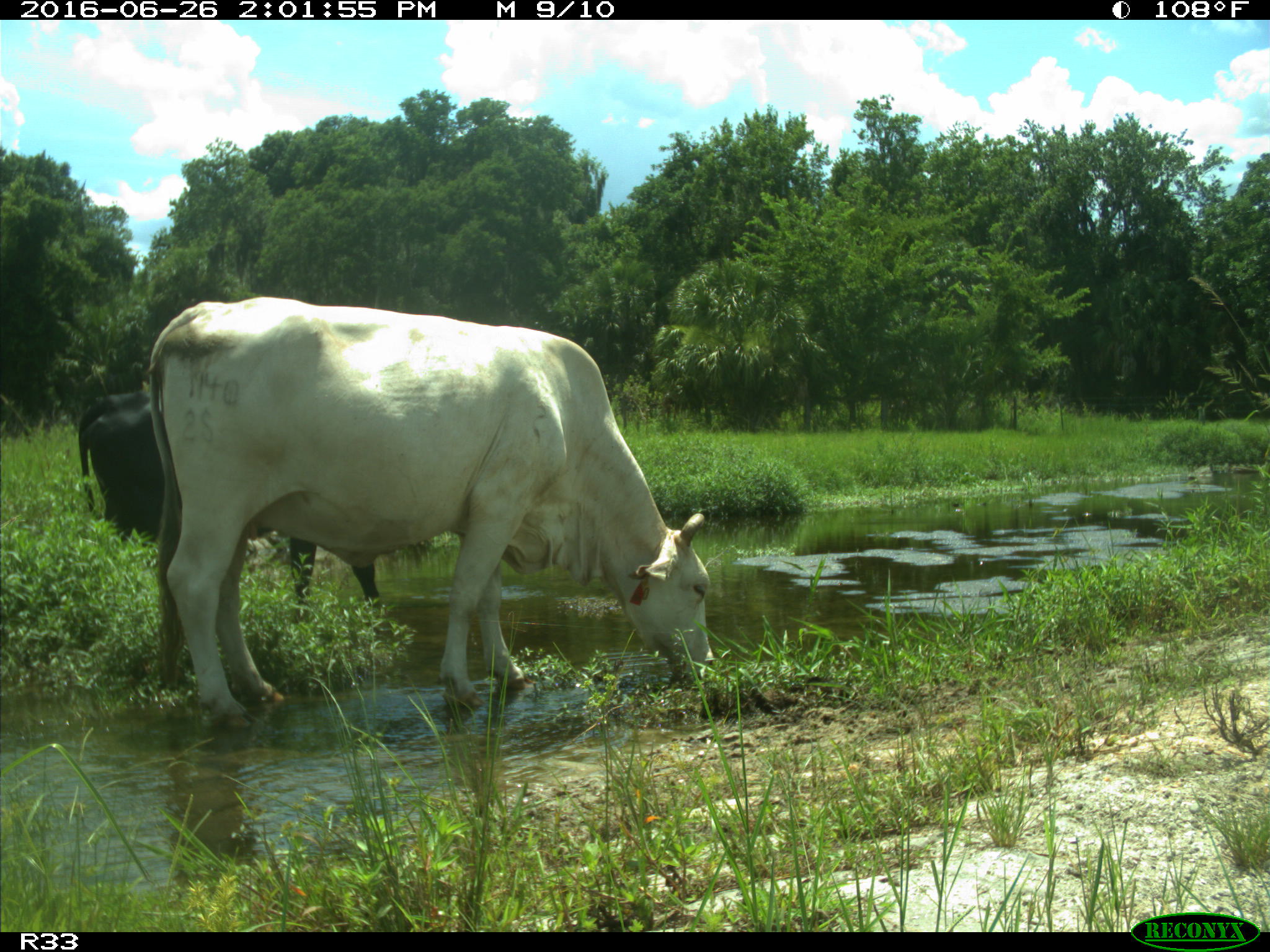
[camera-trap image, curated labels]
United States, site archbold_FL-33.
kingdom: Animalia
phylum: Chordata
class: Mammalia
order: Artiodactyla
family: Bovidae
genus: Bos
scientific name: Bos taurus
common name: domestic cow